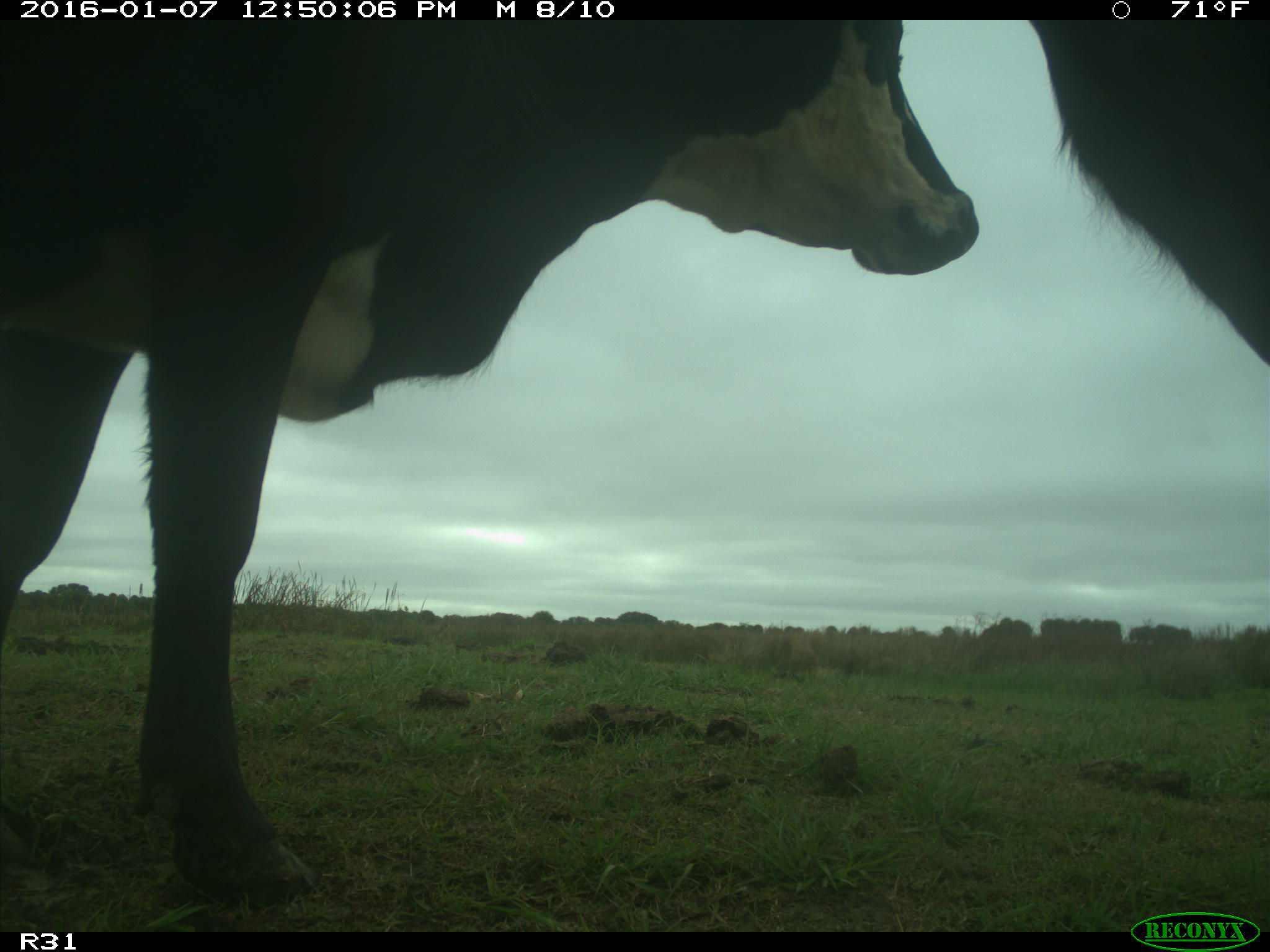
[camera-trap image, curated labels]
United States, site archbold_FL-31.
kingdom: Animalia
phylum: Chordata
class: Mammalia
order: Artiodactyla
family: Bovidae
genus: Bos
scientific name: Bos taurus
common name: domestic cow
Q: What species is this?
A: Bos taurus (domestic cow).